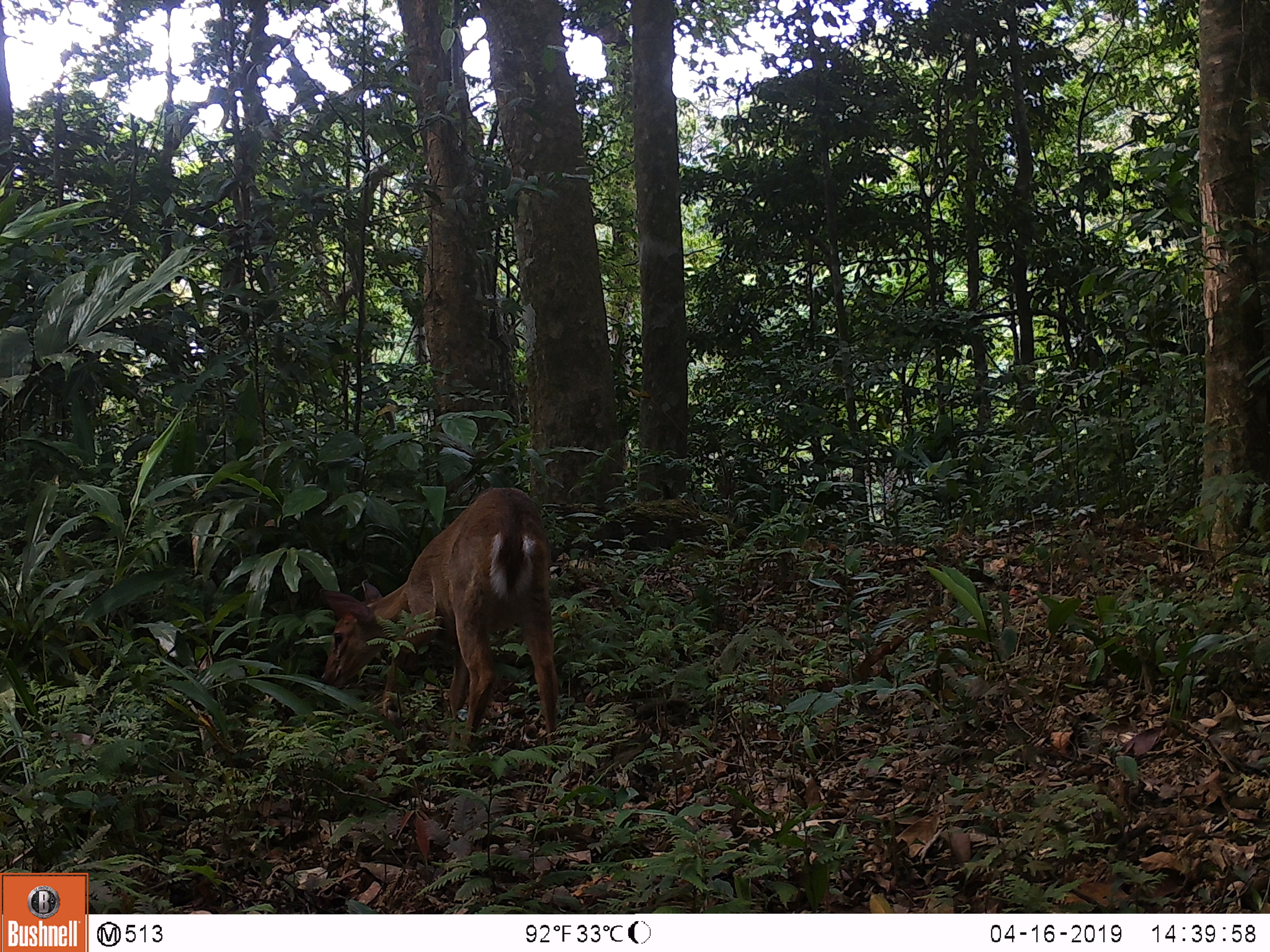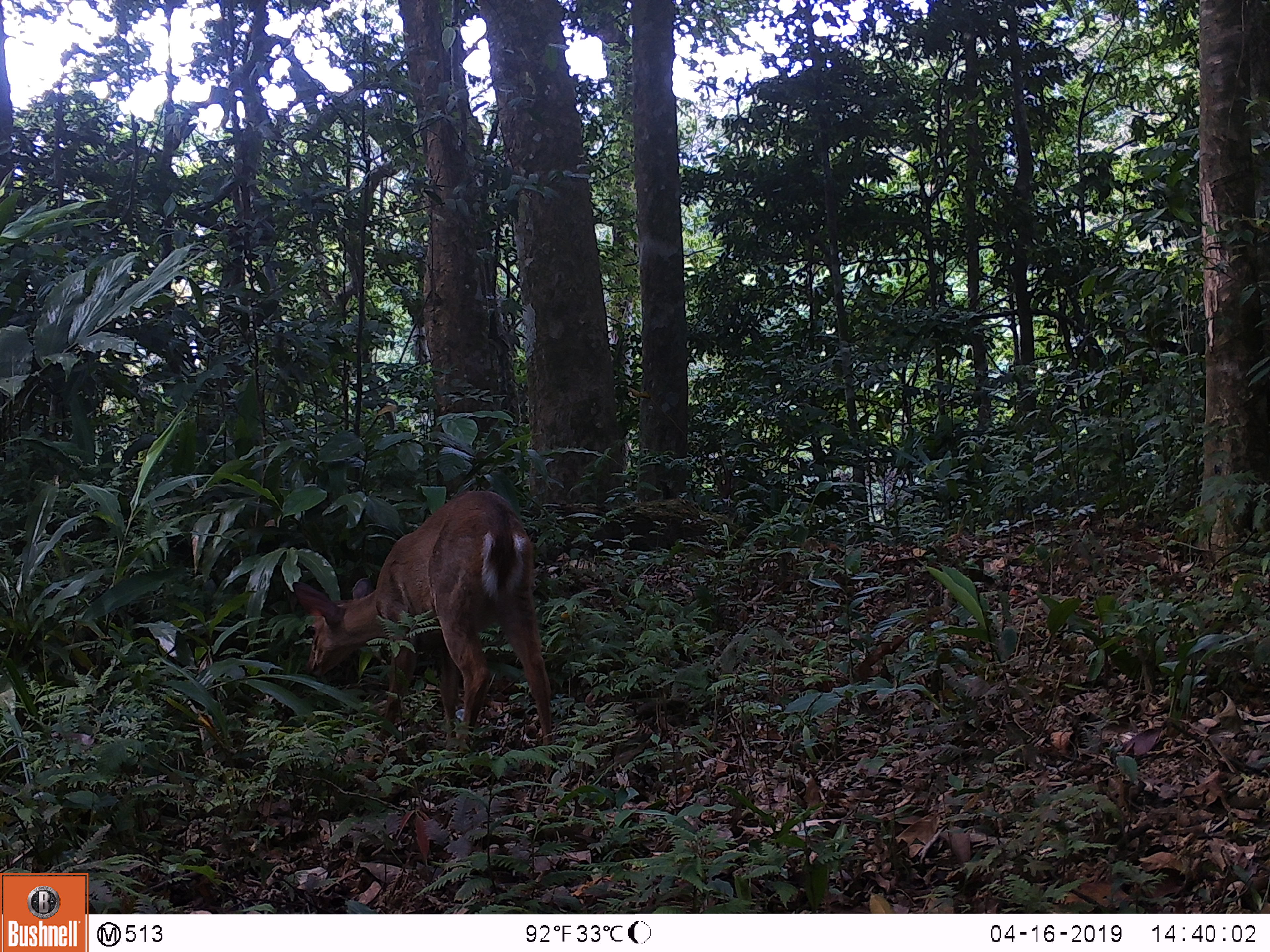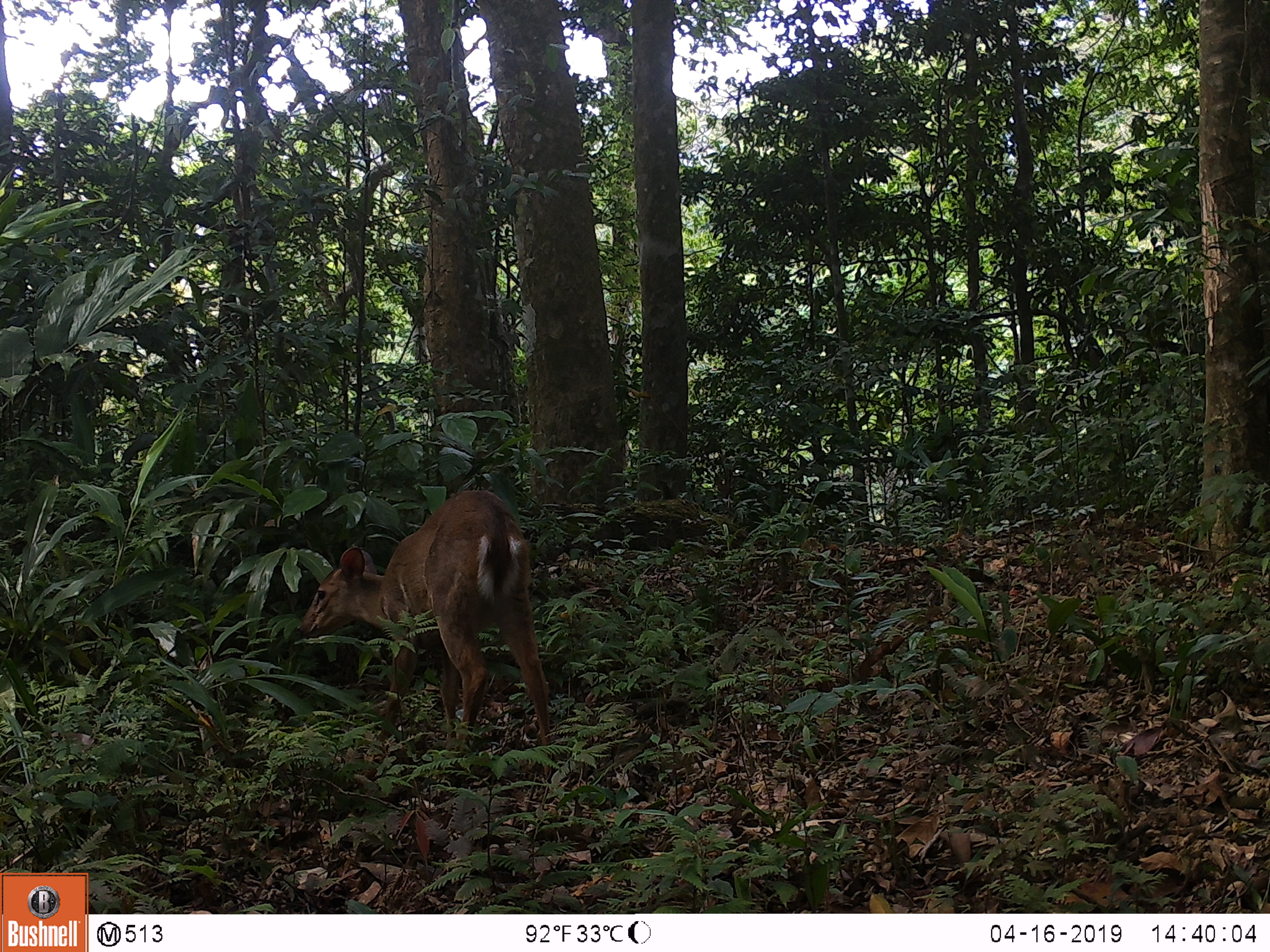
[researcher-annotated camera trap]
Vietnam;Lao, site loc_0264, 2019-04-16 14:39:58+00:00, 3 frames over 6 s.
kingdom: Animalia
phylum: Chordata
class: Mammalia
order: Artiodactyla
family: Cervidae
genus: Muntiacus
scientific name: Muntiacus vuquangensis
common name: large-antlered muntjac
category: large antlered muntjac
Large antlered muntjac (large-antlered muntjac) (Muntiacus vuquangensis). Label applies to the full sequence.